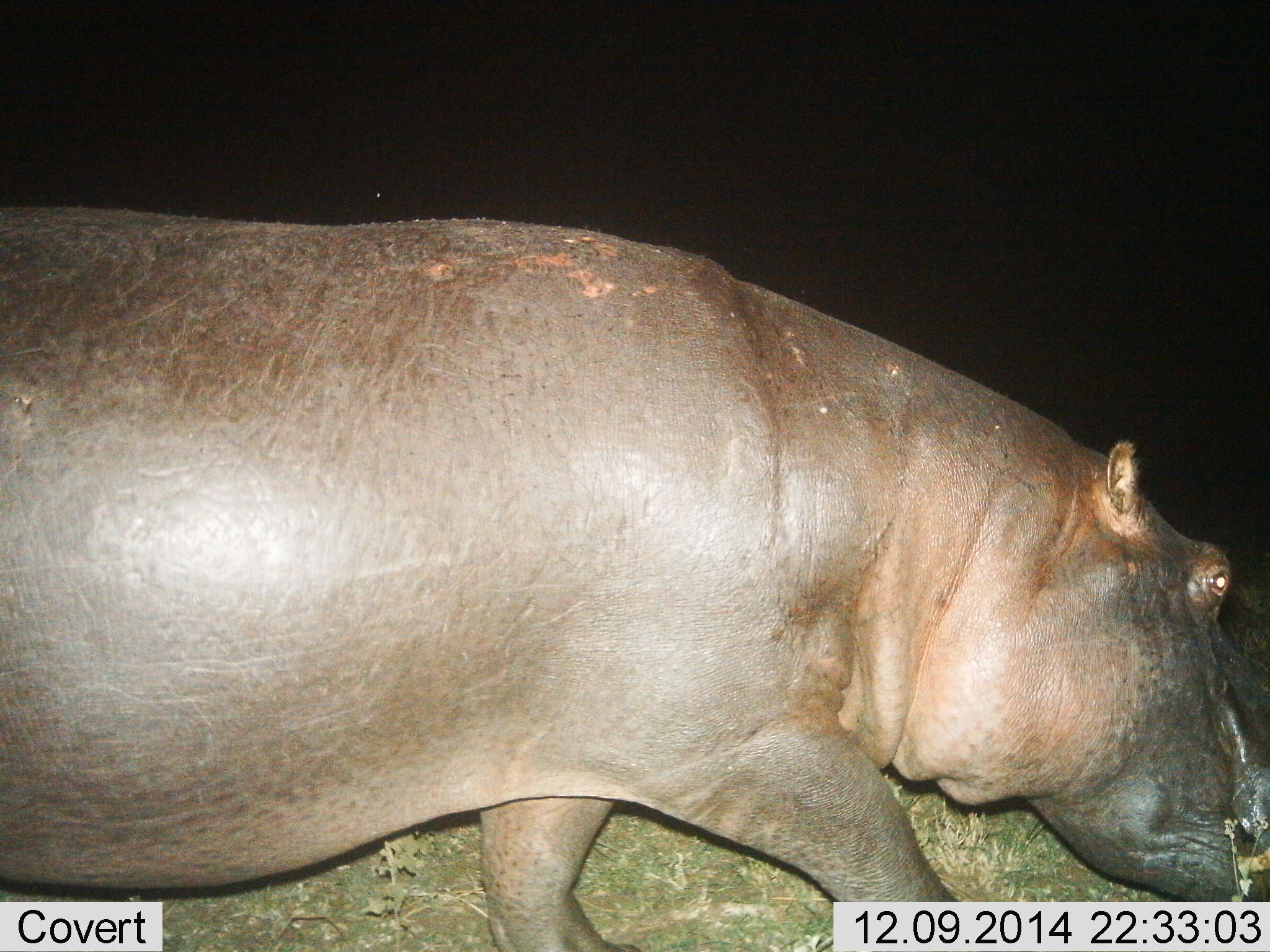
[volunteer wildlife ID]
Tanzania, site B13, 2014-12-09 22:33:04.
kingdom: Animalia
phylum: Chordata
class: Mammalia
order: Artiodactyla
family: Hippopotamidae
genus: Hippopotamus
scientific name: Hippopotamus amphibius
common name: hippopotamus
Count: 1.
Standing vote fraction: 0%.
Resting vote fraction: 0%.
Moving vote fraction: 80%.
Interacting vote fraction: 0%.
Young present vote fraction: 0%.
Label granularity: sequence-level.